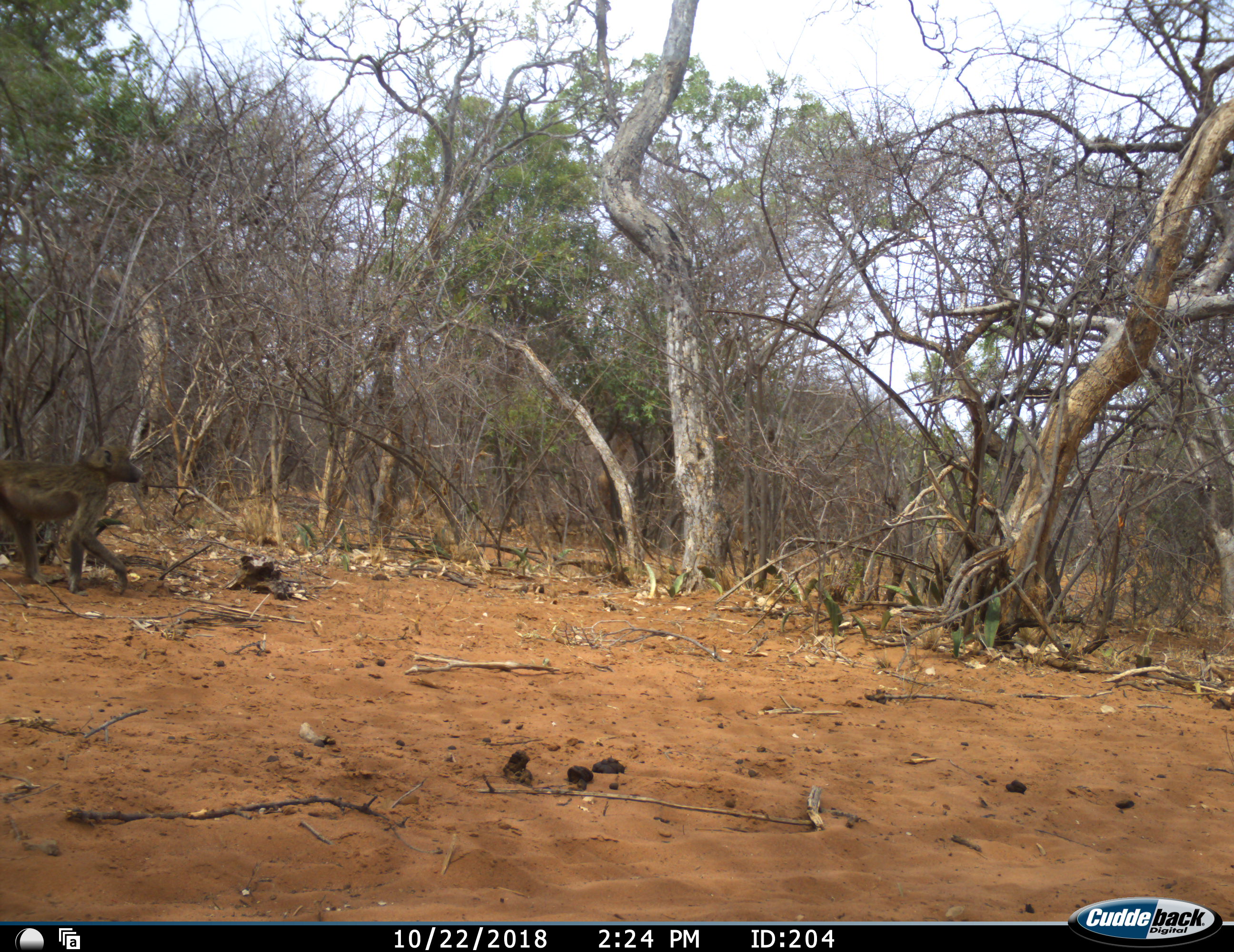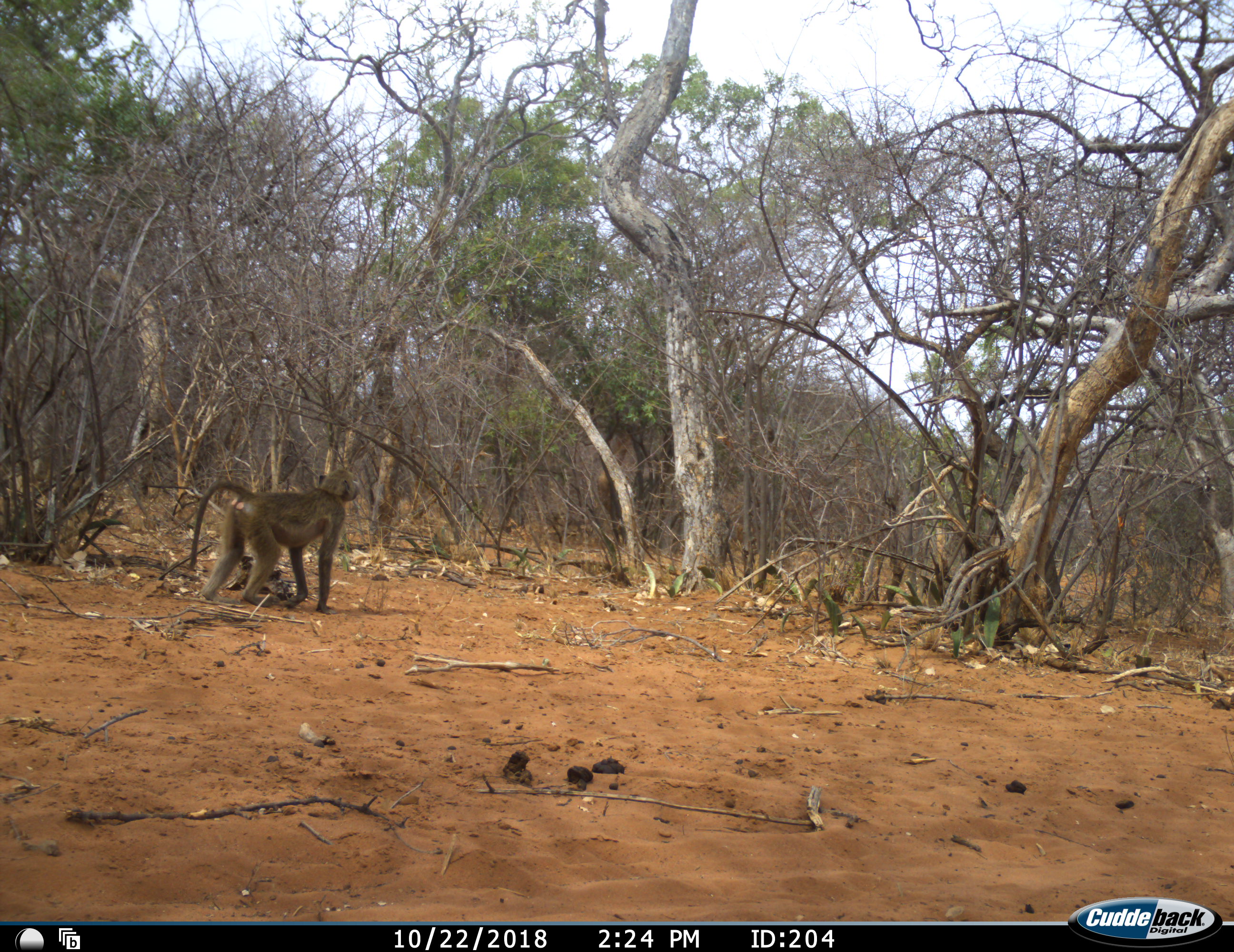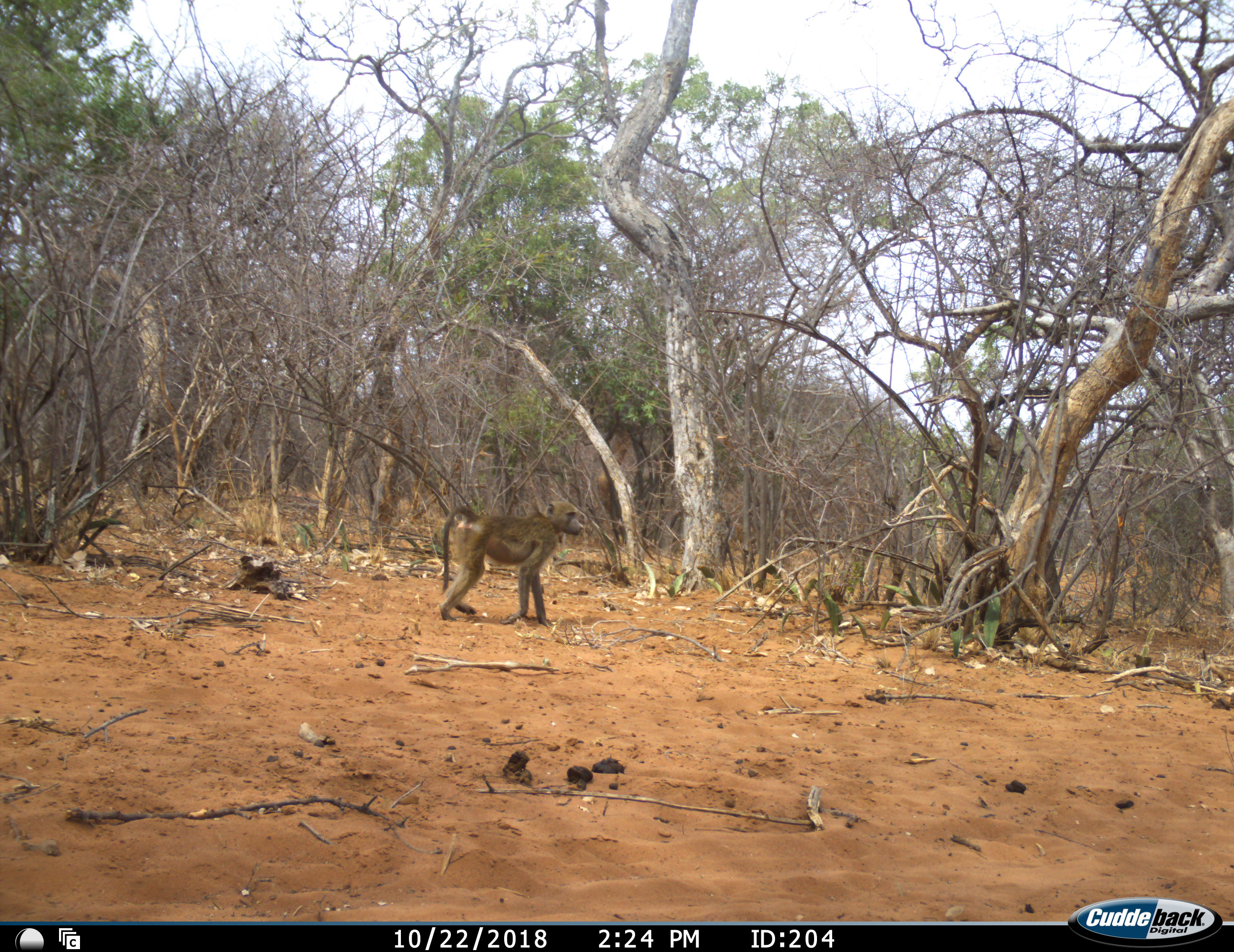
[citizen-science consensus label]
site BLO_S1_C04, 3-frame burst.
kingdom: Animalia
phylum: Chordata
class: Mammalia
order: Primates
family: Cercopithecidae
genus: Papio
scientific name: Papio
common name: baboon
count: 1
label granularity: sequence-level